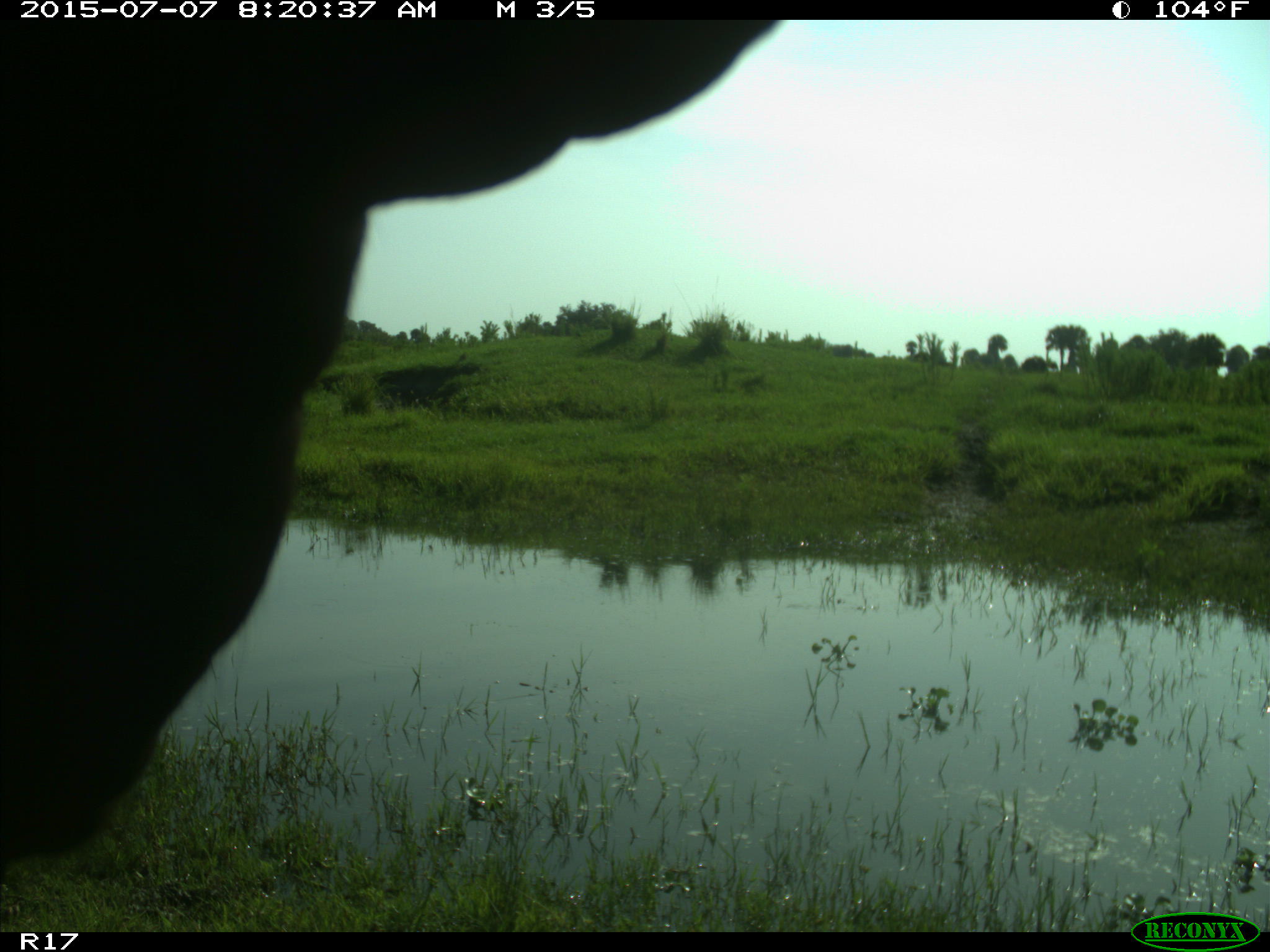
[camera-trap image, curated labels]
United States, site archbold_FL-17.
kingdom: Animalia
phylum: Chordata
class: Mammalia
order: Artiodactyla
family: Bovidae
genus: Bos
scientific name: Bos taurus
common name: domestic cow